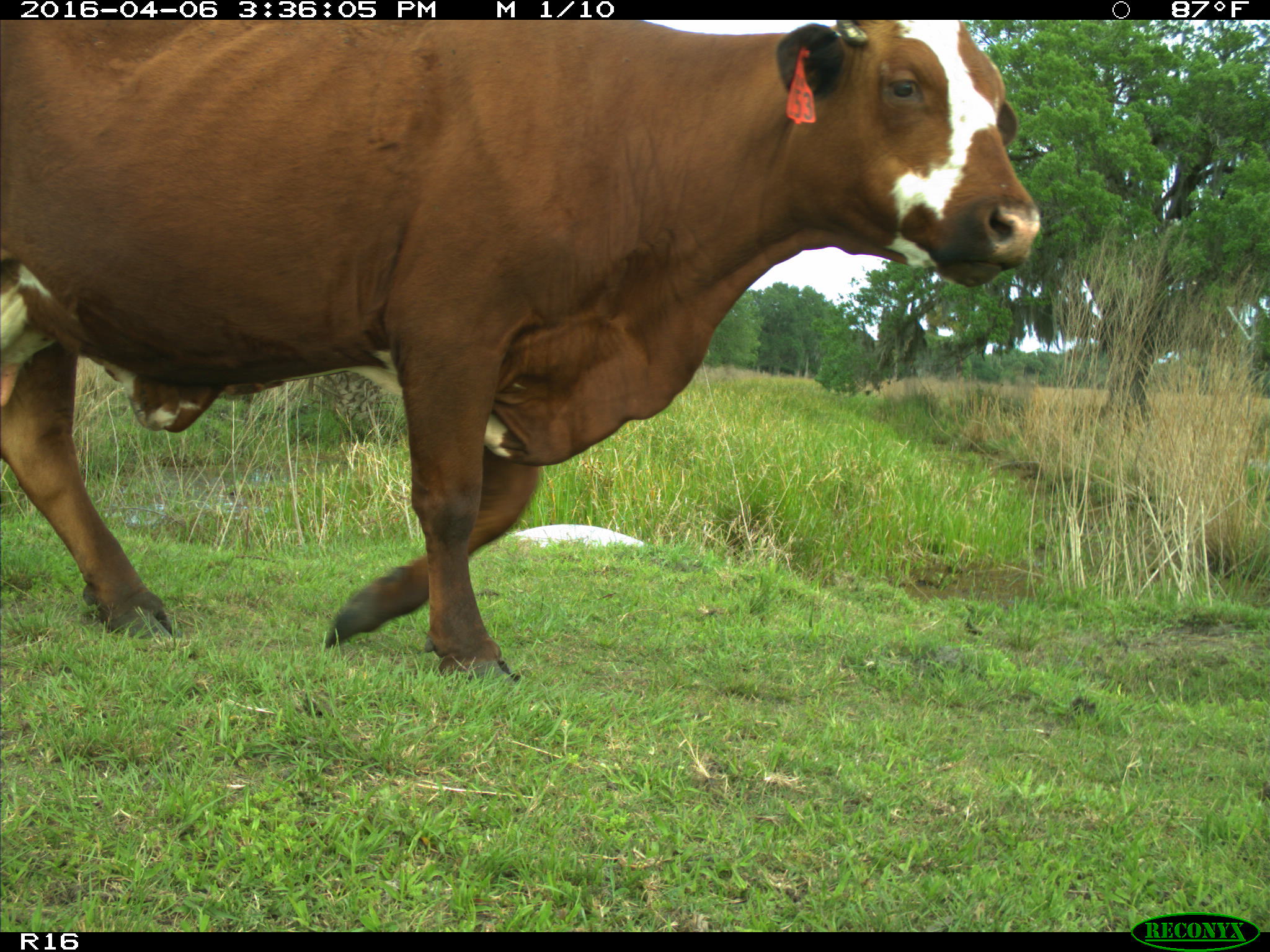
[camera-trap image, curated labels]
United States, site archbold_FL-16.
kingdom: Animalia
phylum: Chordata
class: Mammalia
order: Artiodactyla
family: Bovidae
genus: Bos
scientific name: Bos taurus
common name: domestic cow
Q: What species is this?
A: Bos taurus (domestic cow).